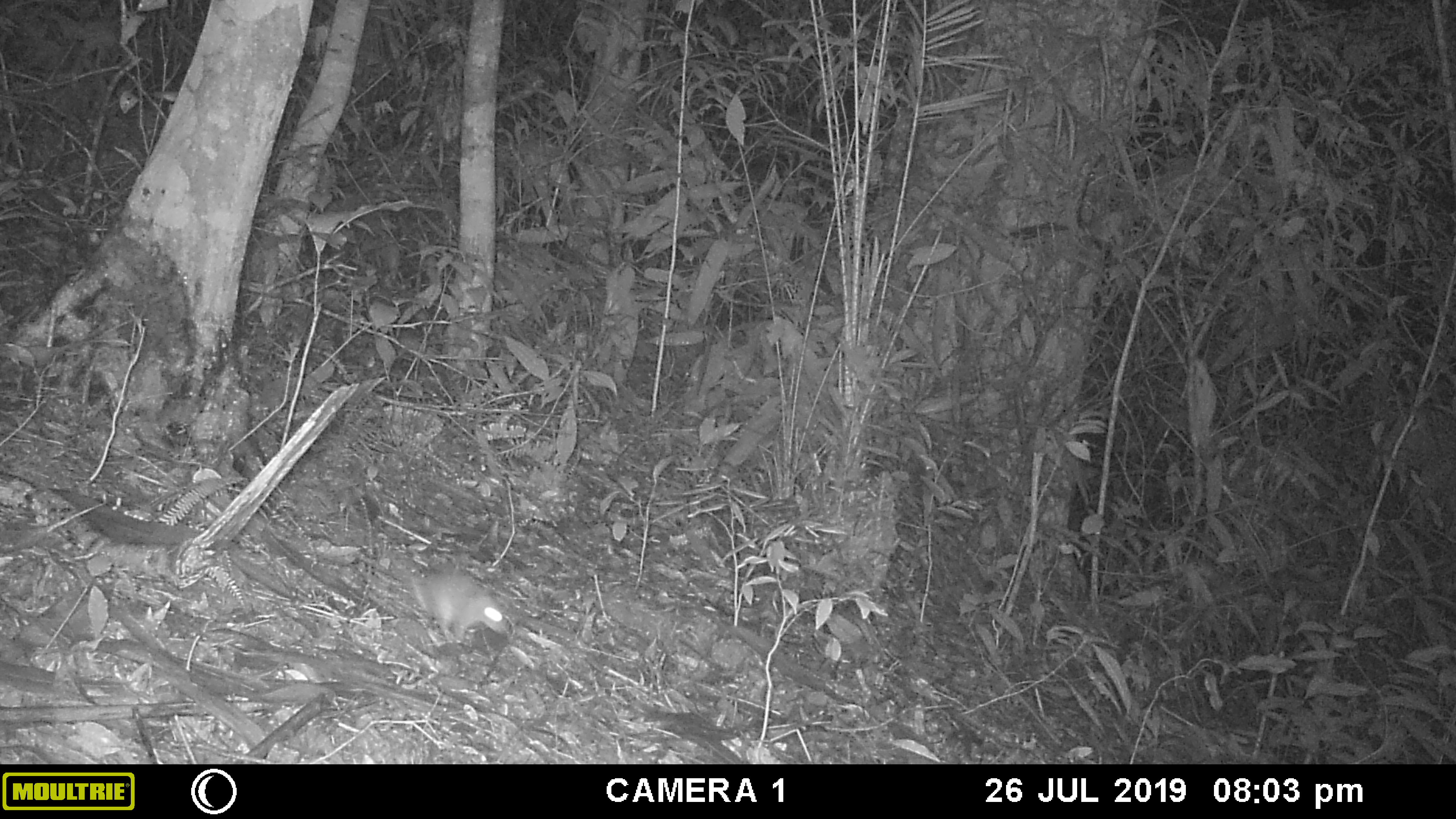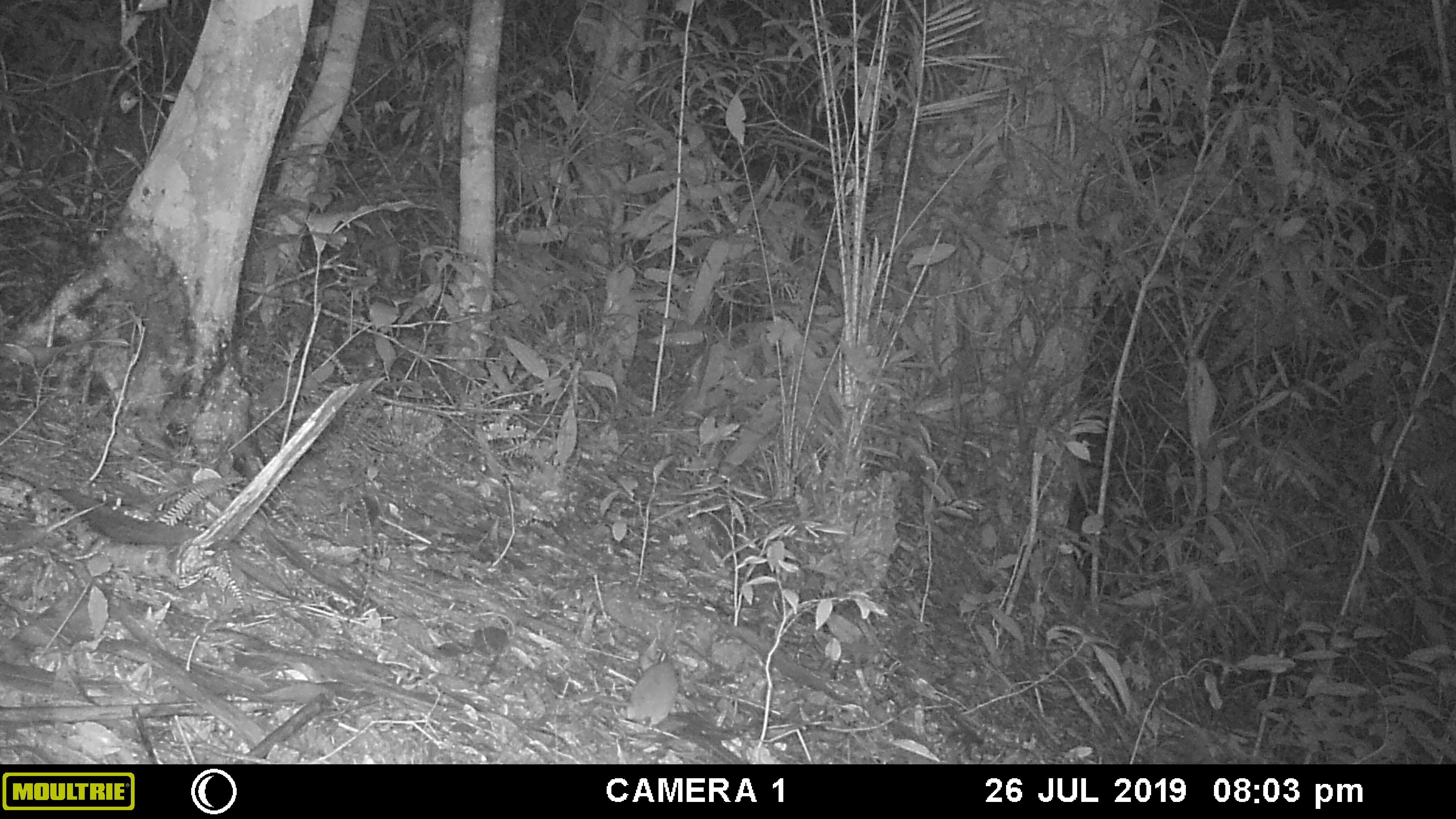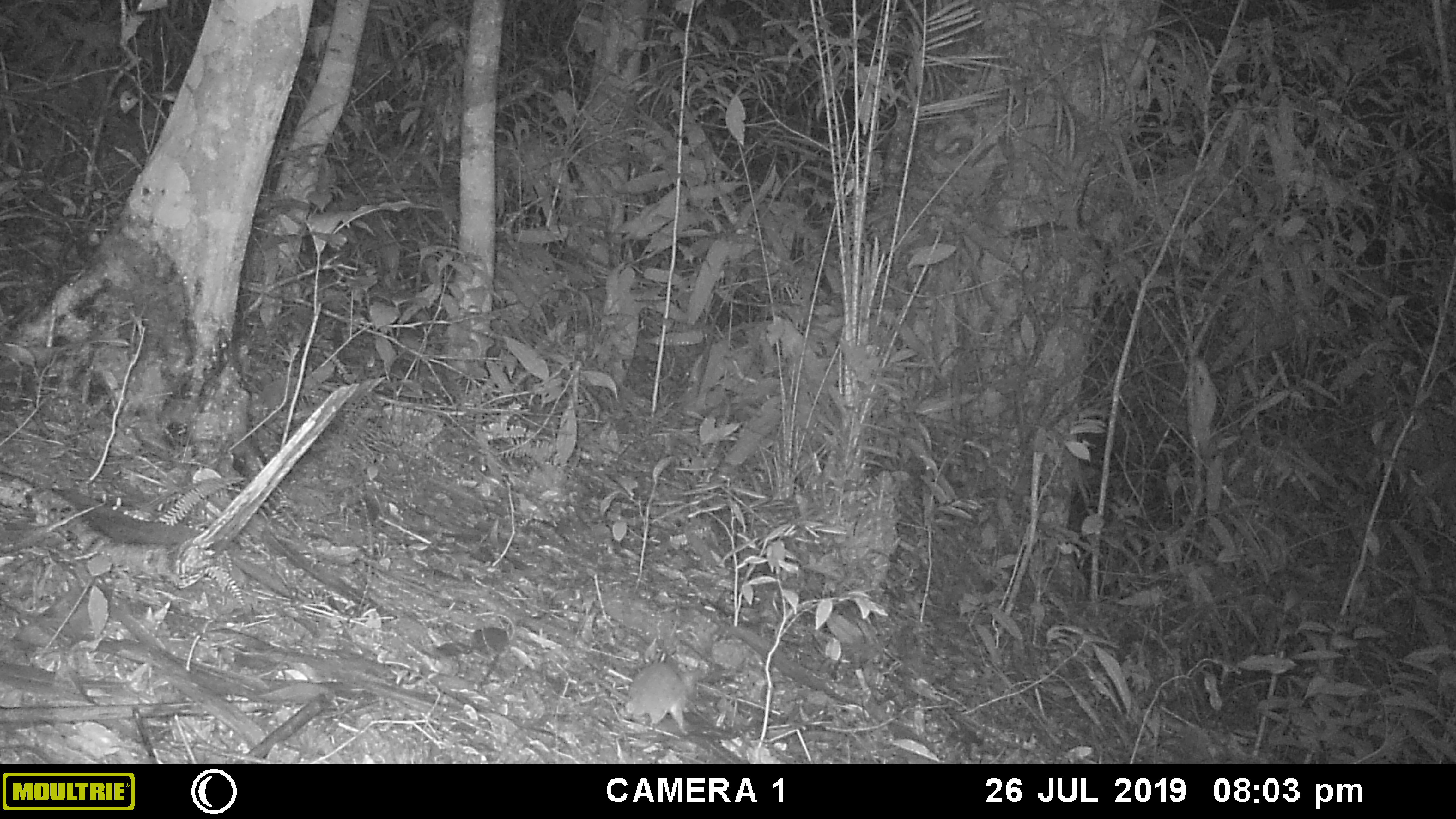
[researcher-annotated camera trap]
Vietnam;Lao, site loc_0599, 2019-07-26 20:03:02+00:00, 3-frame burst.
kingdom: Animalia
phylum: Chordata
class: Mammalia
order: Rodentia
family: Muridae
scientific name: Muridae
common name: old-world mice and rats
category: unidentified murid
Unidentified murid (old-world mice and rats) (Muridae). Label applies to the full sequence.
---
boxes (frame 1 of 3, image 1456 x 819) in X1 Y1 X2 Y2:
unidentified murid: 353 552 508 641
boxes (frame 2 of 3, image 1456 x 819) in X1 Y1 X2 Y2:
unidentified murid: 552 662 678 728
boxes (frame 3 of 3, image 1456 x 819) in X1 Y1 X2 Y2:
unidentified murid: 587 663 704 730